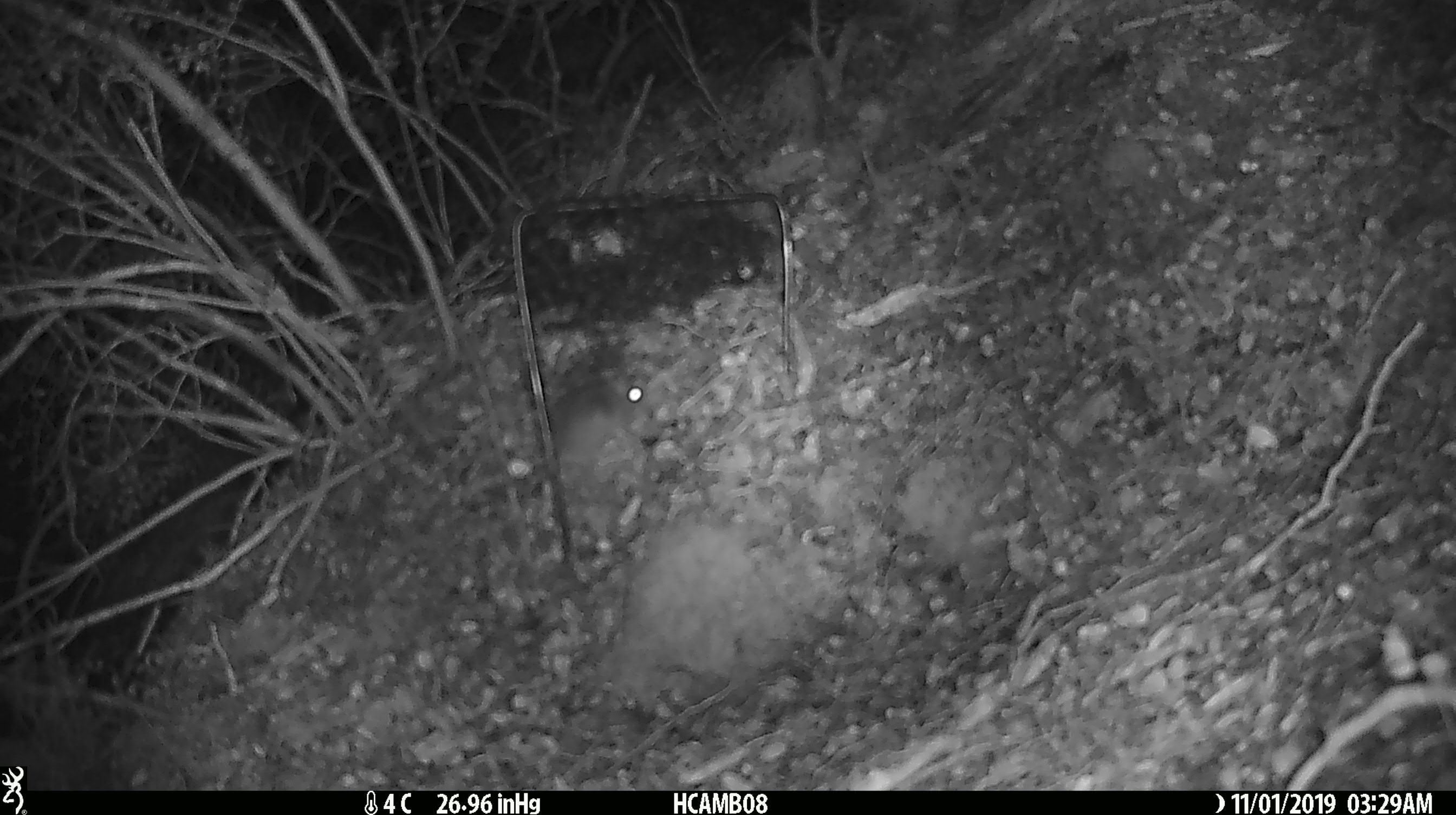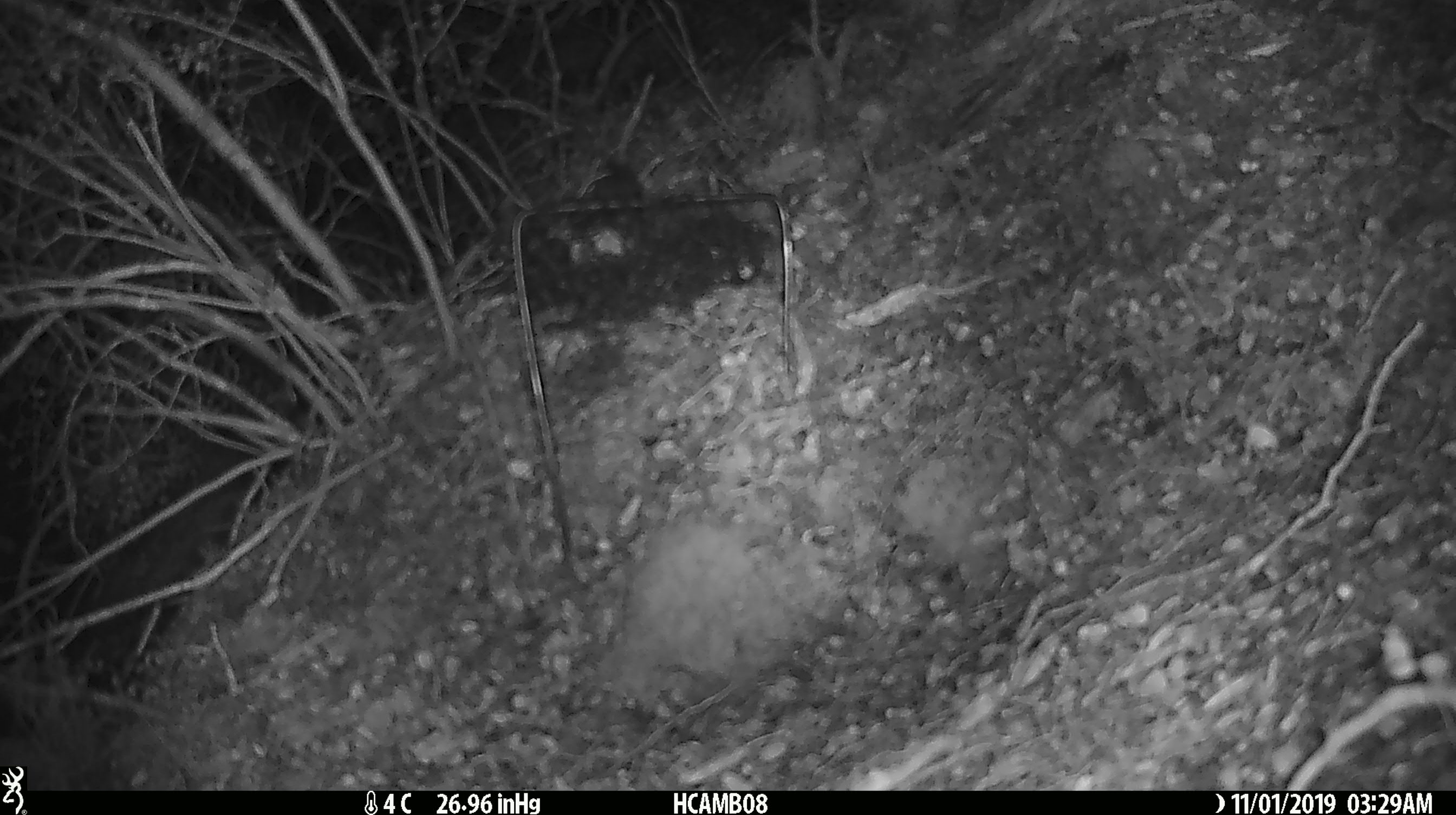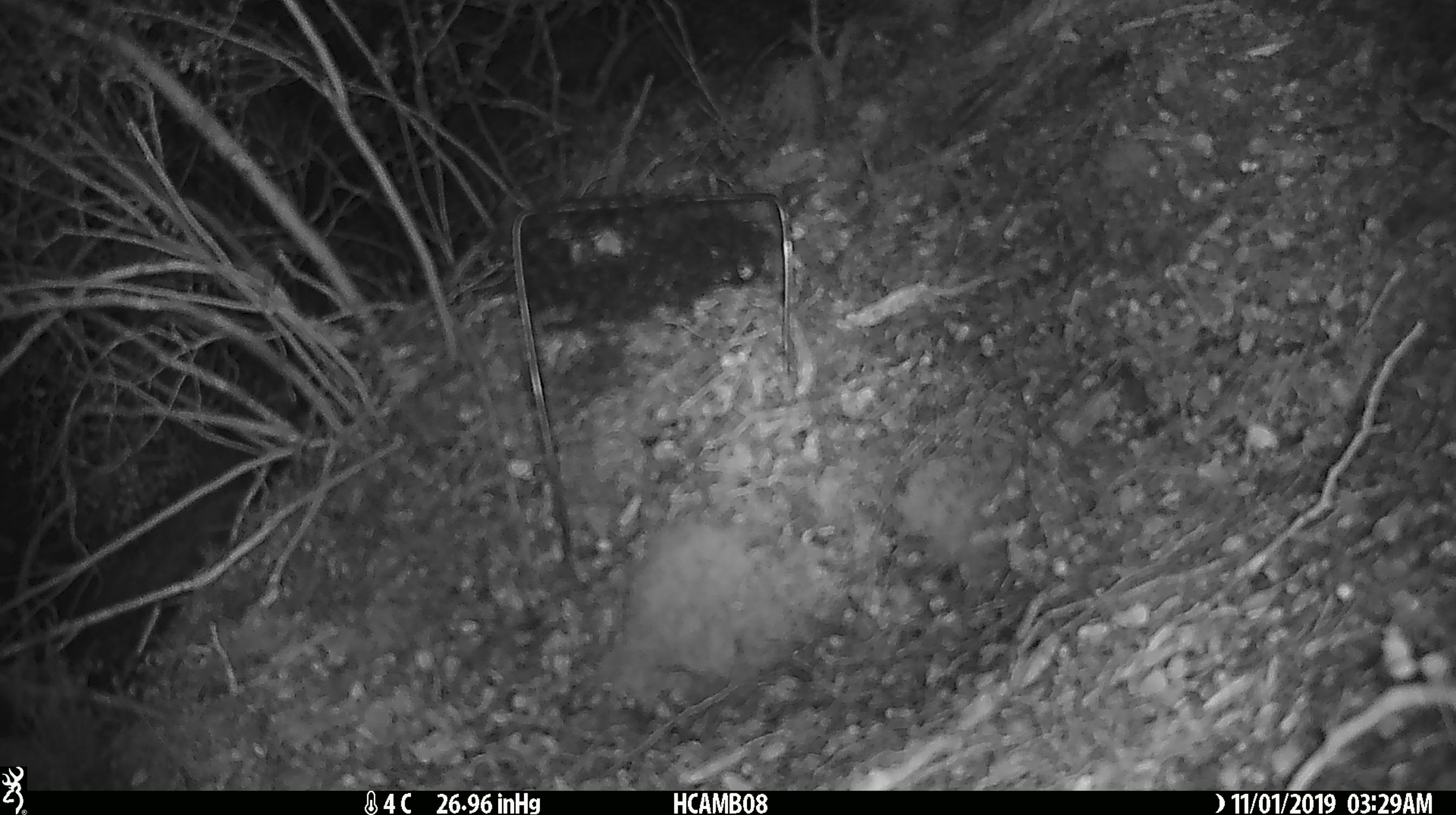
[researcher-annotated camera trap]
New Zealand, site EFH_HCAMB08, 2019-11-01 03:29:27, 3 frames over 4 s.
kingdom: Animalia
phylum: Chordata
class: Mammalia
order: Rodentia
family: Muridae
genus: Mus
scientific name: Mus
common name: mouse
Mouse (Mus).